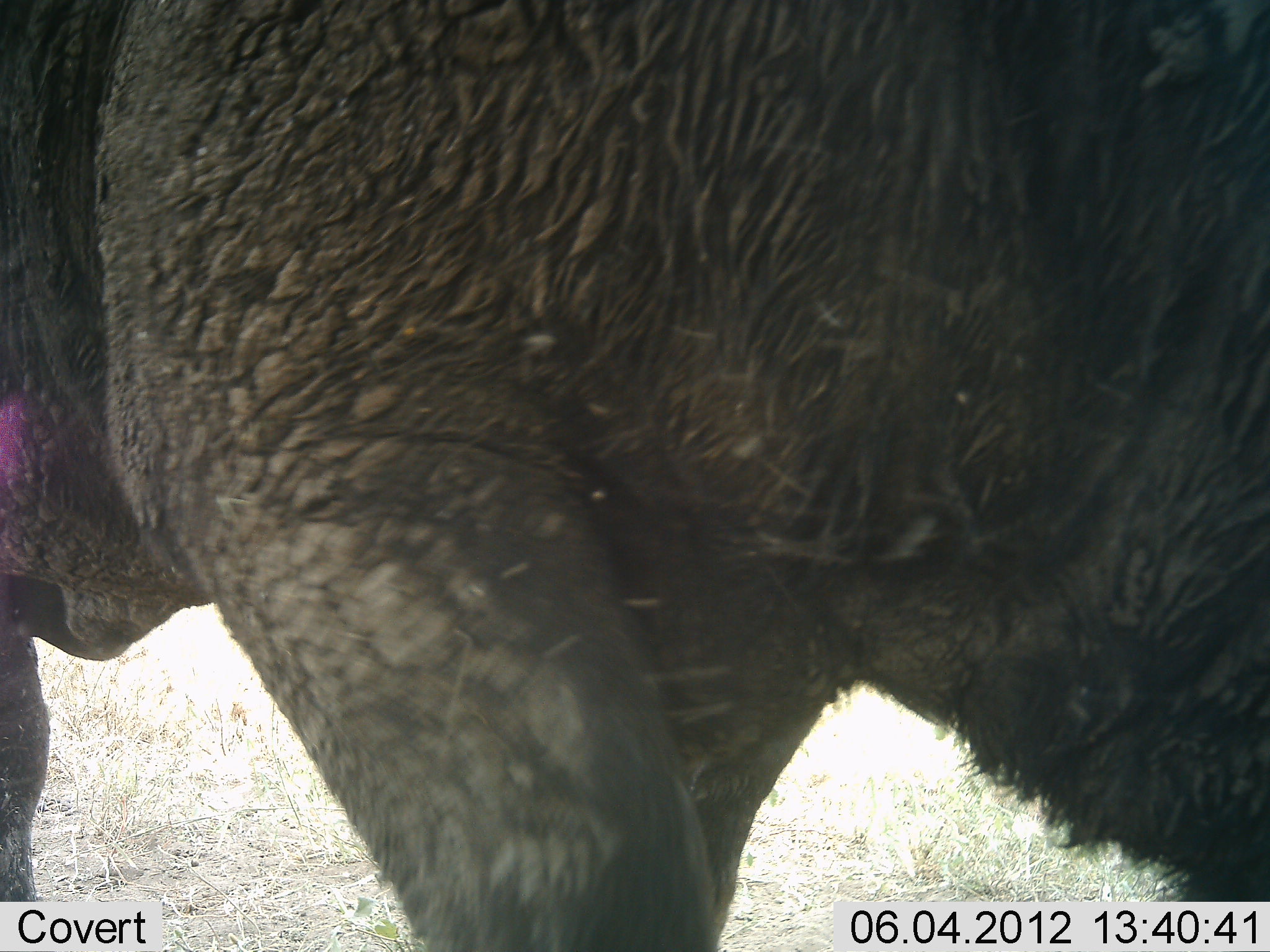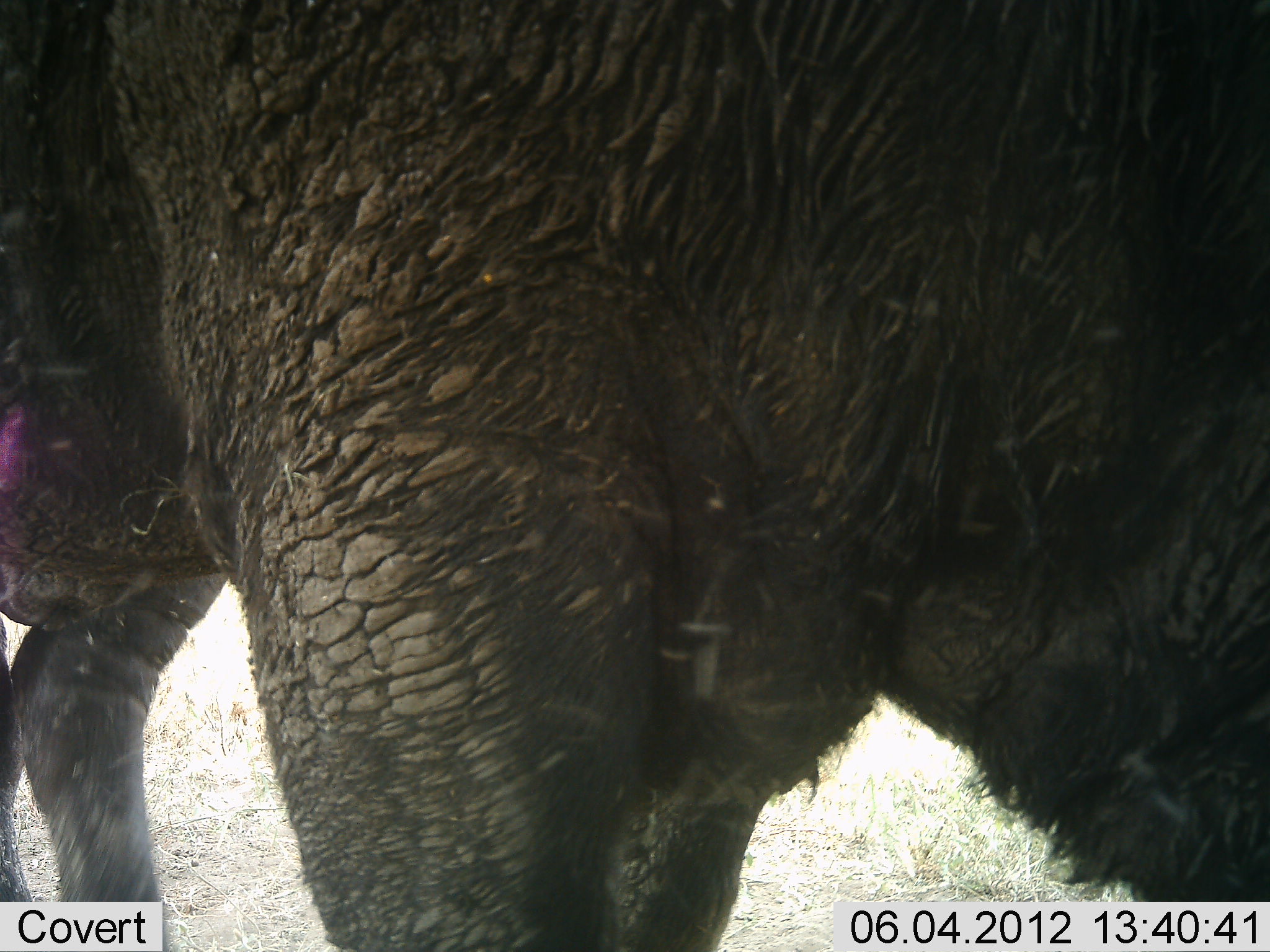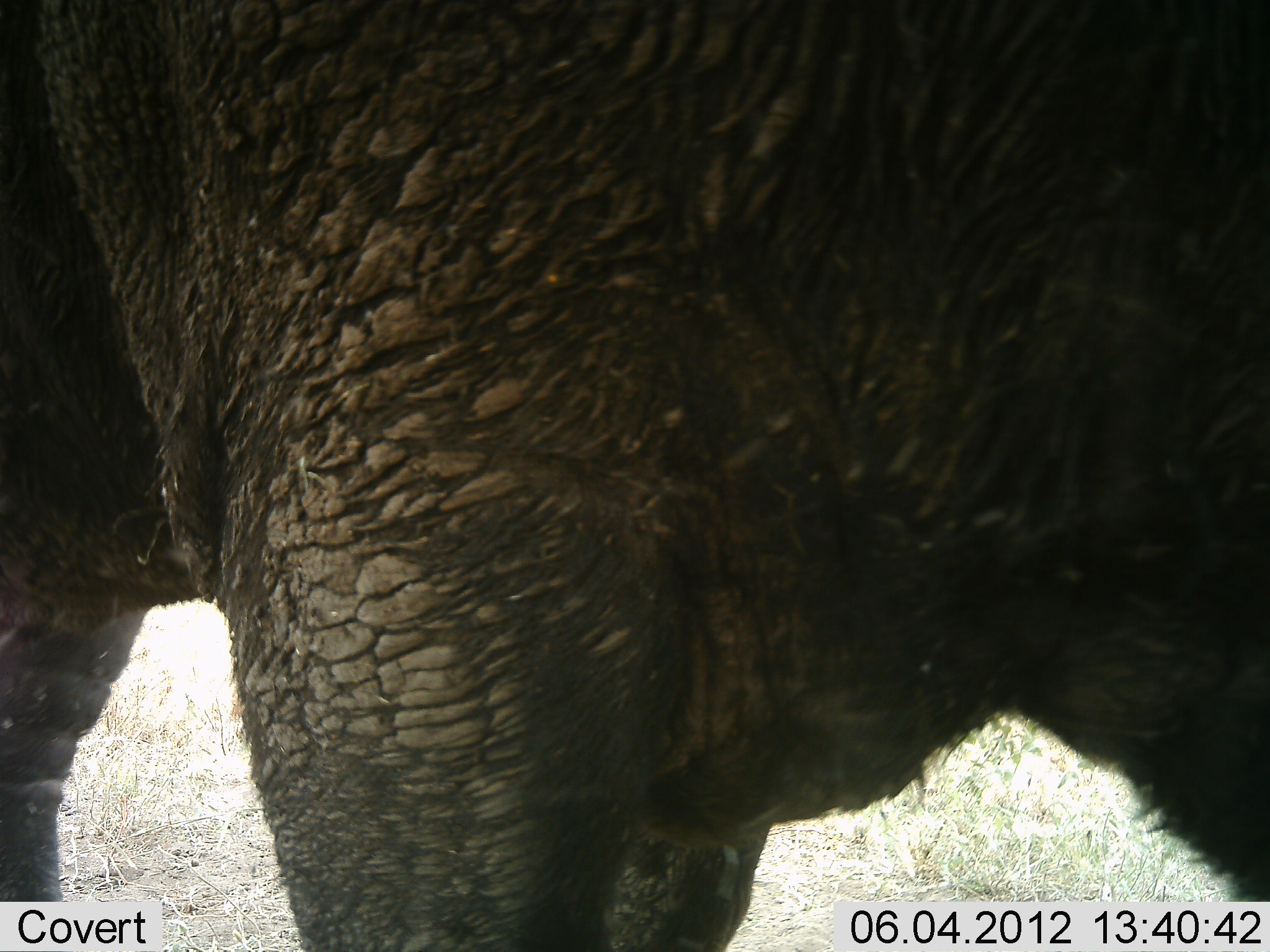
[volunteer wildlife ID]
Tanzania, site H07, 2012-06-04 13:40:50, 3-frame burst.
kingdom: Animalia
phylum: Chordata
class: Mammalia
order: Artiodactyla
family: Bovidae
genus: Syncerus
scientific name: Syncerus caffer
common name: cape buffalo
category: buffalo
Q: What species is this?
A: Buffalo (cape buffalo) (Syncerus caffer).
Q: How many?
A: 1.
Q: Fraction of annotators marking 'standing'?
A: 70%.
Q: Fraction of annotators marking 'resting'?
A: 0%.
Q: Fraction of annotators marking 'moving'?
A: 10%.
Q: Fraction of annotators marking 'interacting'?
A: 0%.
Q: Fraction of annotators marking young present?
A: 0%.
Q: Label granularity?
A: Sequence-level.